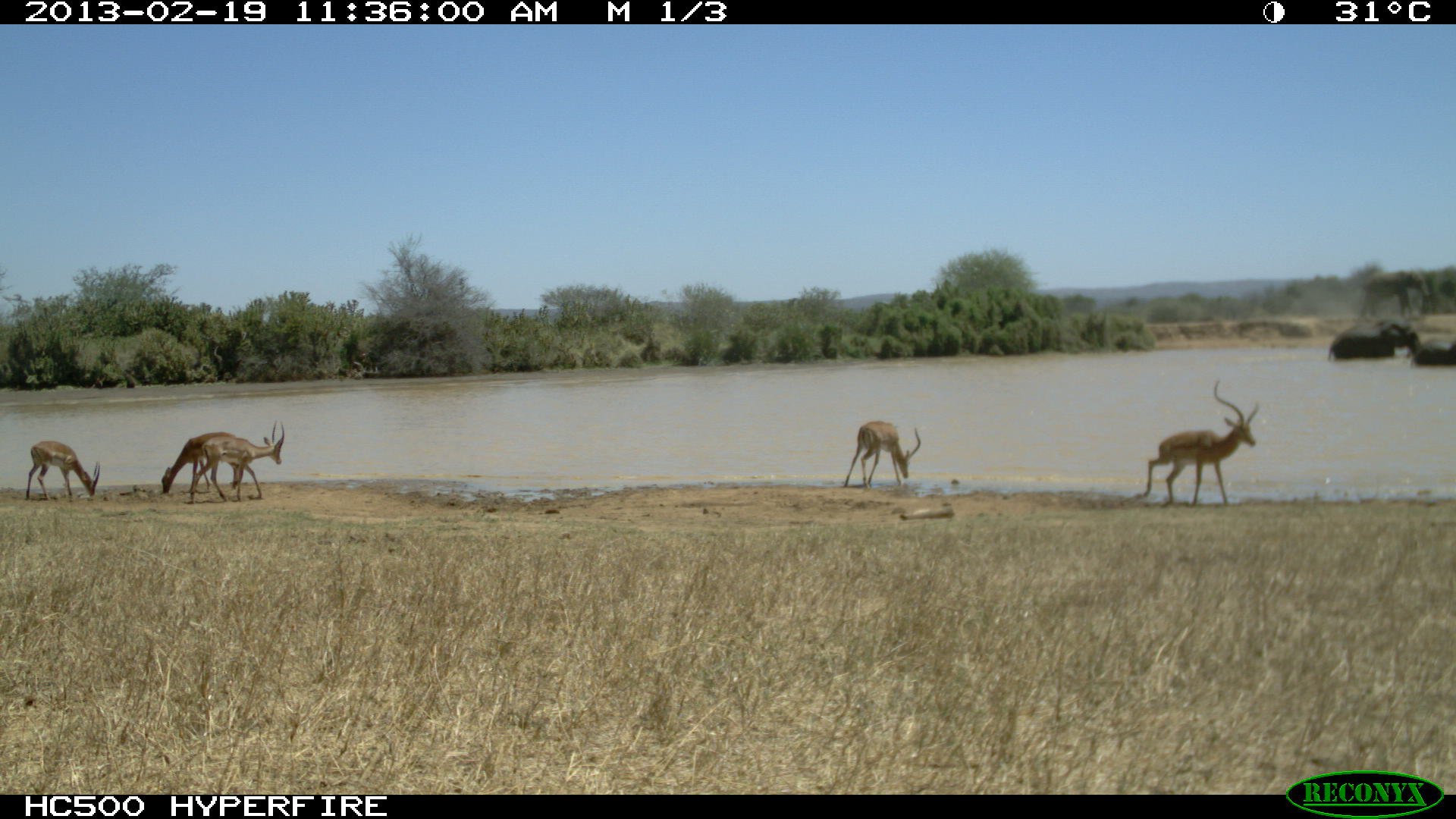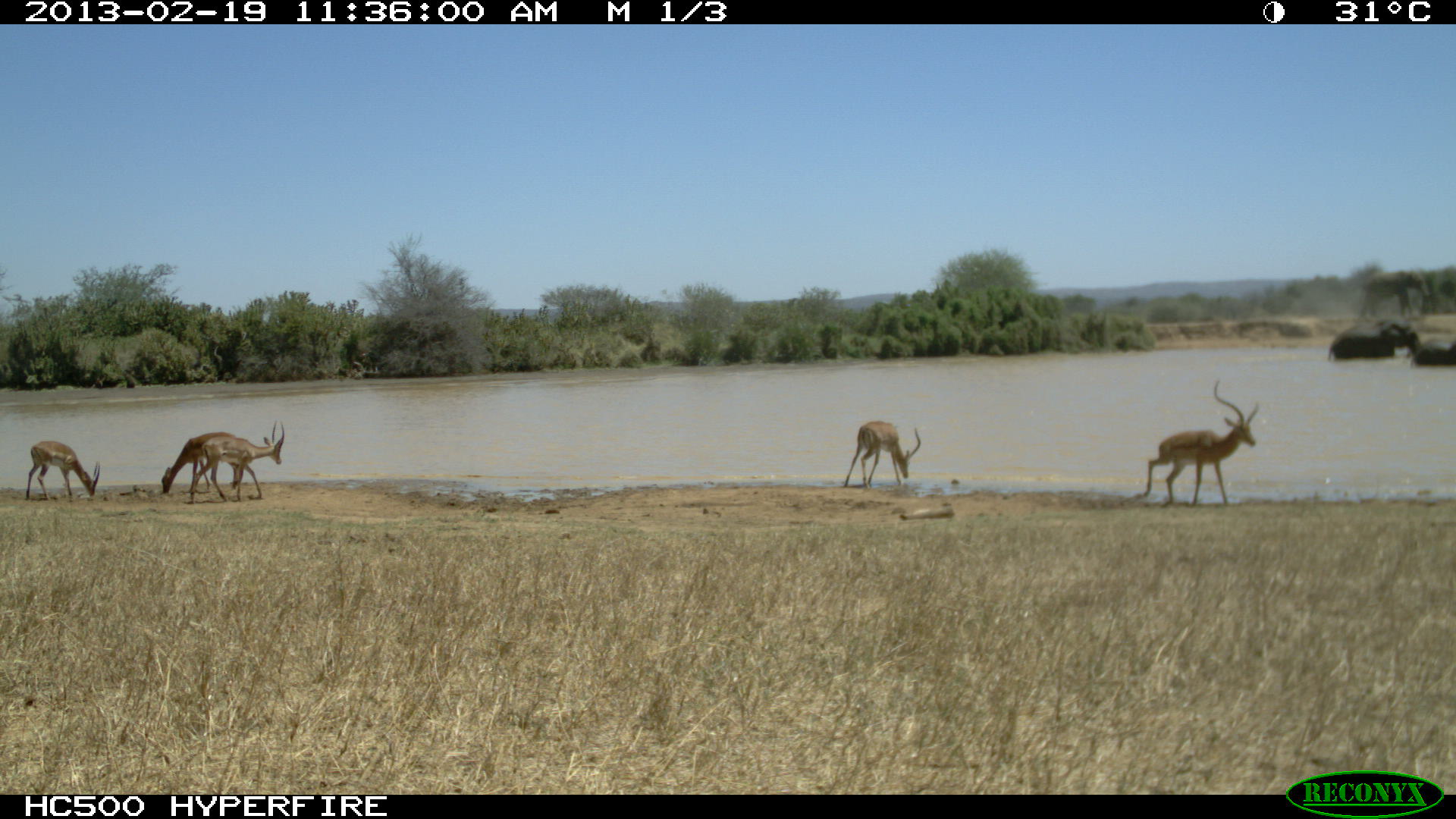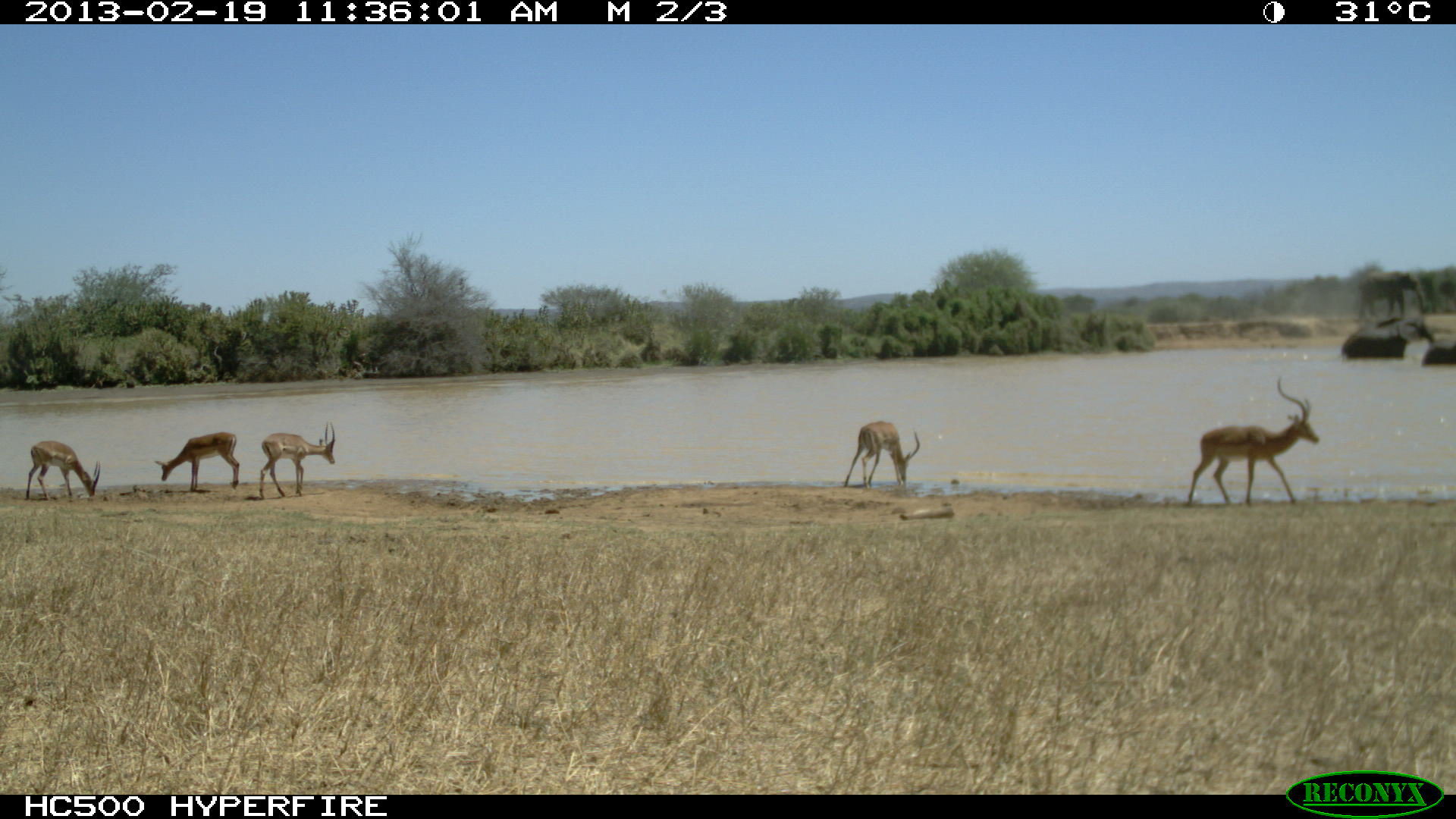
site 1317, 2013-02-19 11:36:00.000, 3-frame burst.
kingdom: Animalia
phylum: Chordata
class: Mammalia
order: Artiodactyla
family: Bovidae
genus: Aepyceros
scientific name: Aepyceros melampus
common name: impala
Aepyceros melampus (impala), count 5.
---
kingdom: Animalia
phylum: Chordata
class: Mammalia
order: Proboscidea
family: Elephantidae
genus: Loxodonta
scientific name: Loxodonta africana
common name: african bush elephant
Loxodonta africana (african bush elephant), count 2.